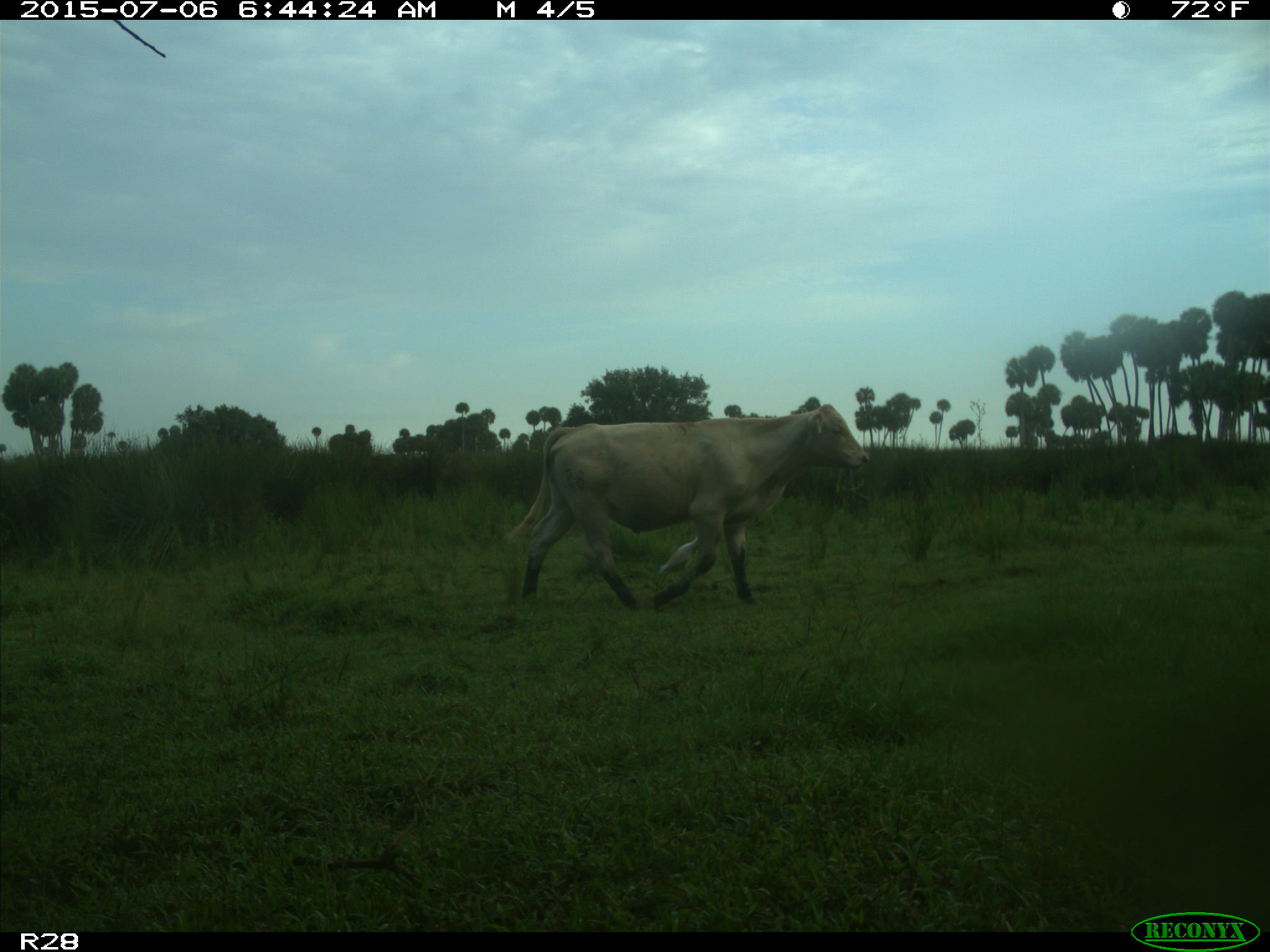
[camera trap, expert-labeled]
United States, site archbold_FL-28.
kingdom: Animalia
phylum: Chordata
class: Mammalia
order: Artiodactyla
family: Bovidae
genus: Bos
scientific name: Bos taurus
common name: domestic cow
Bos taurus (domestic cow).